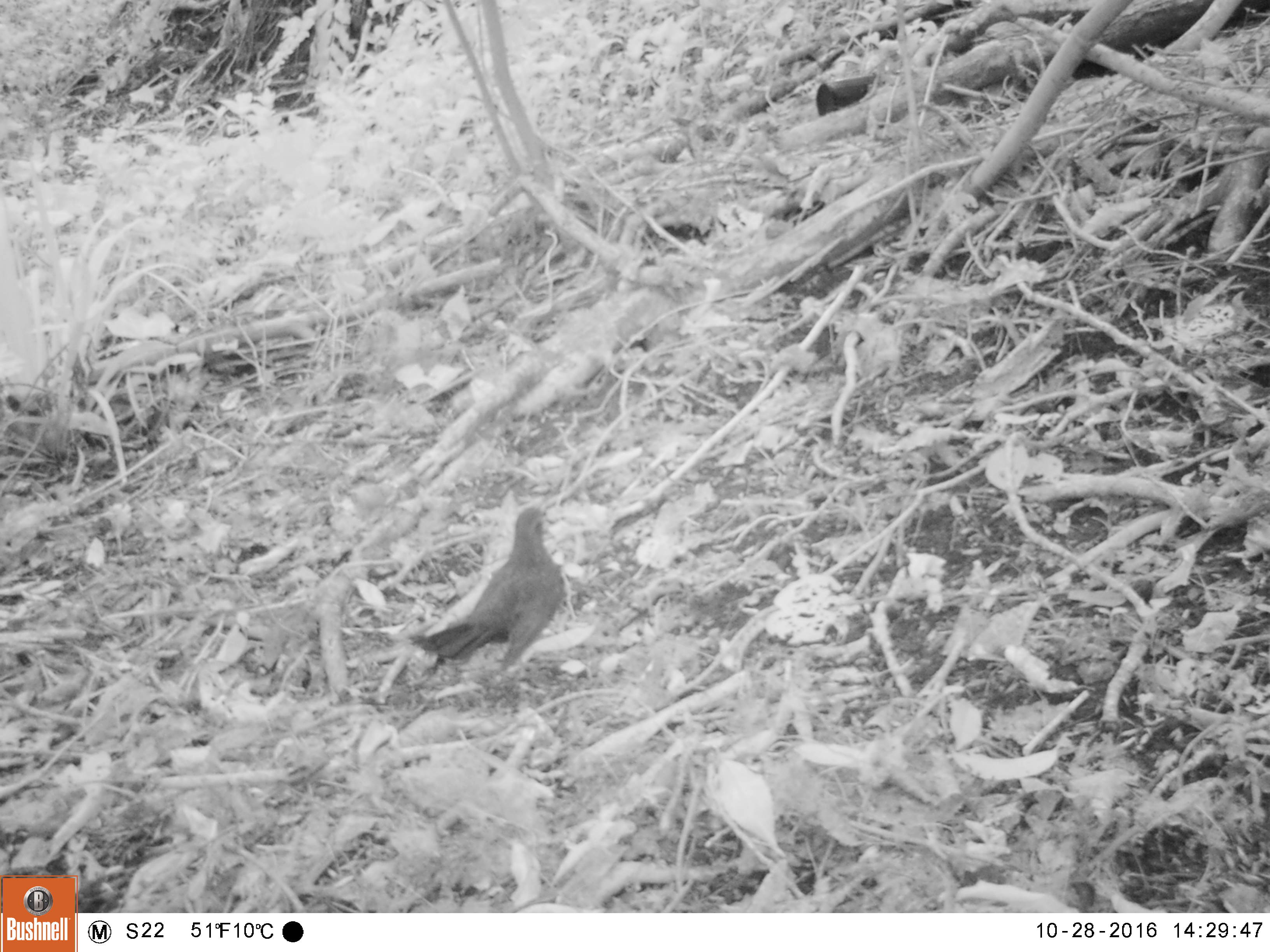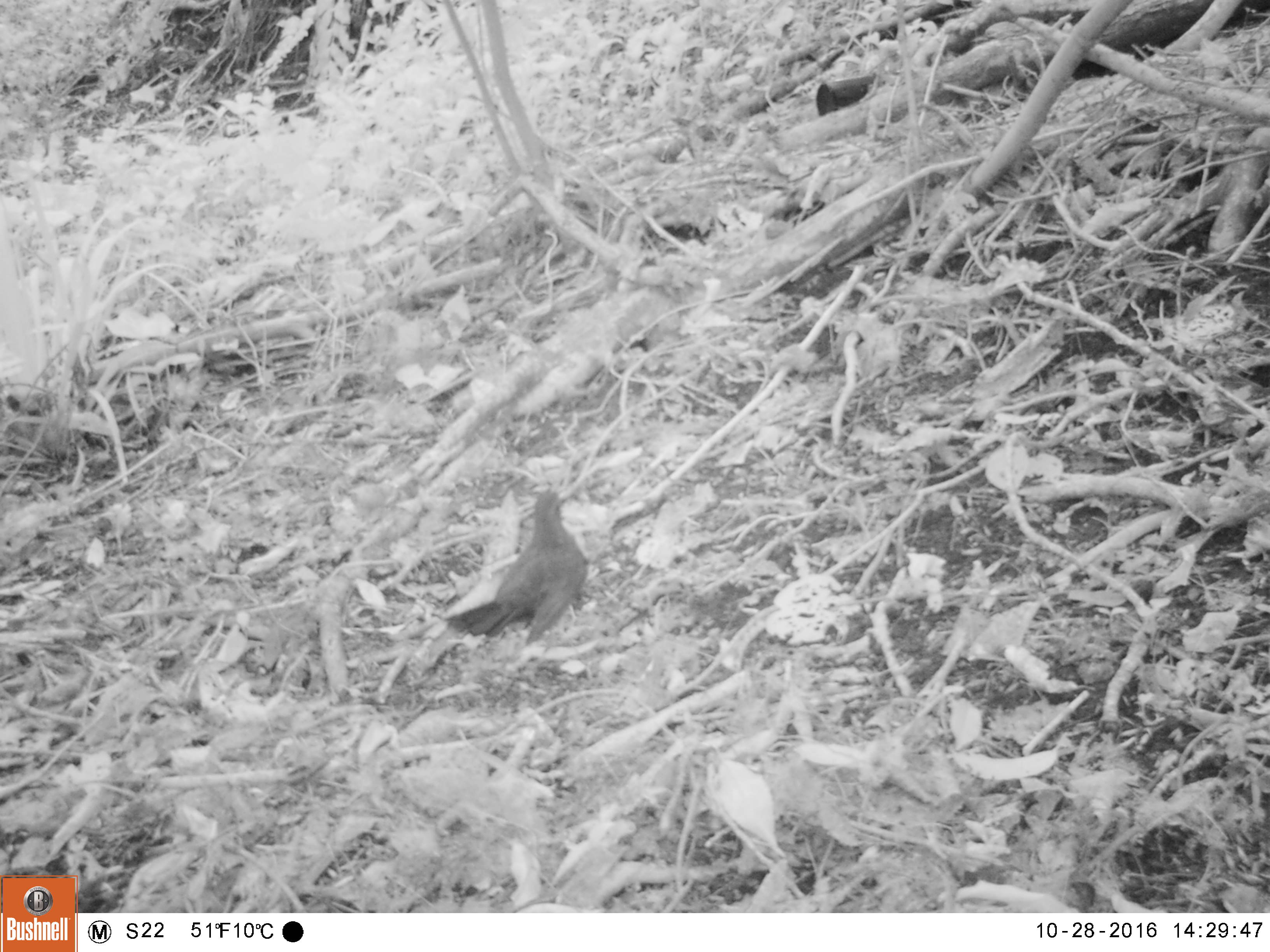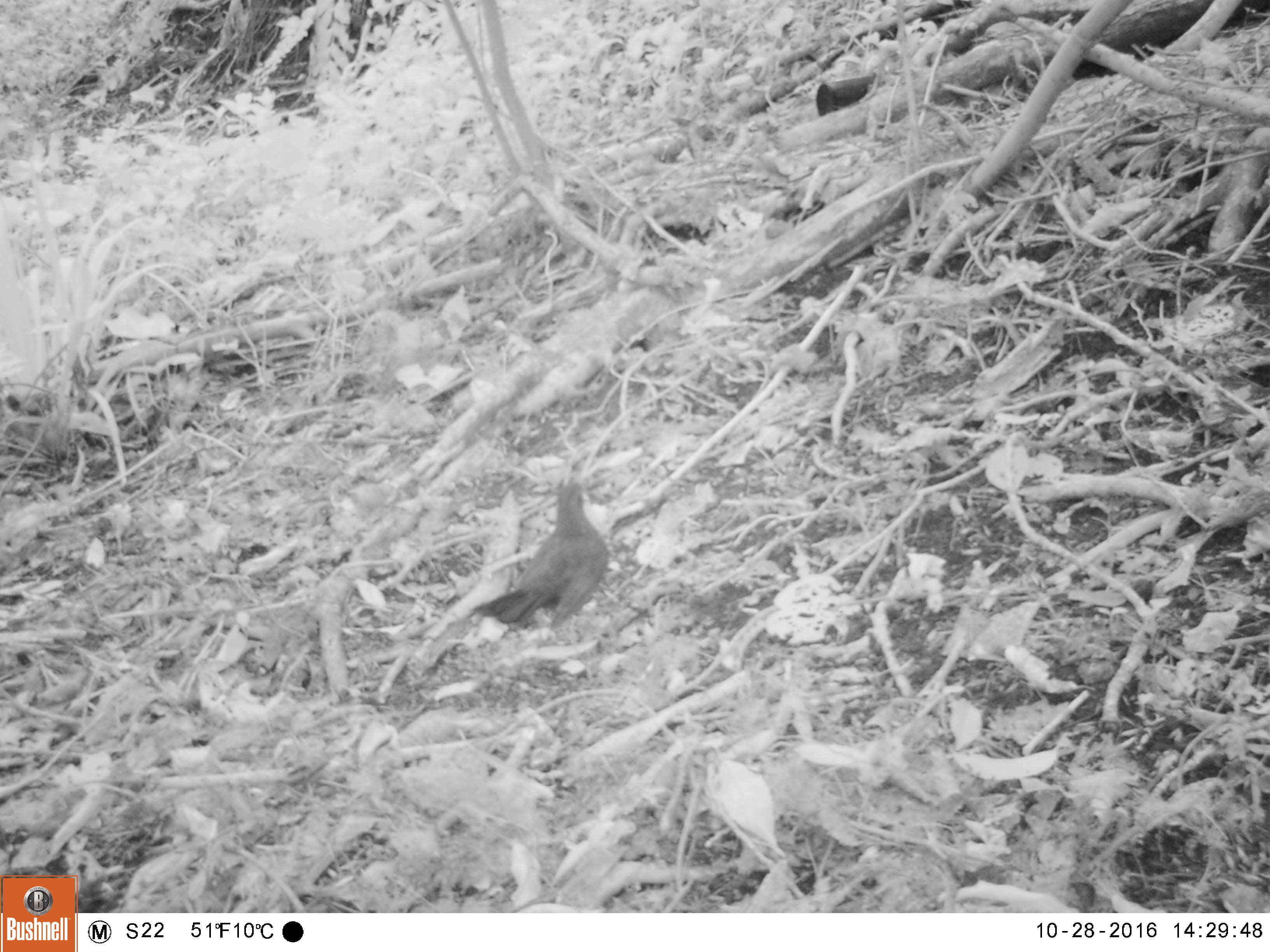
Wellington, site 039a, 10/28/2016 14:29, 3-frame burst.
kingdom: Animalia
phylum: Chordata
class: Aves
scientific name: Aves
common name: bird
Bird (Aves).